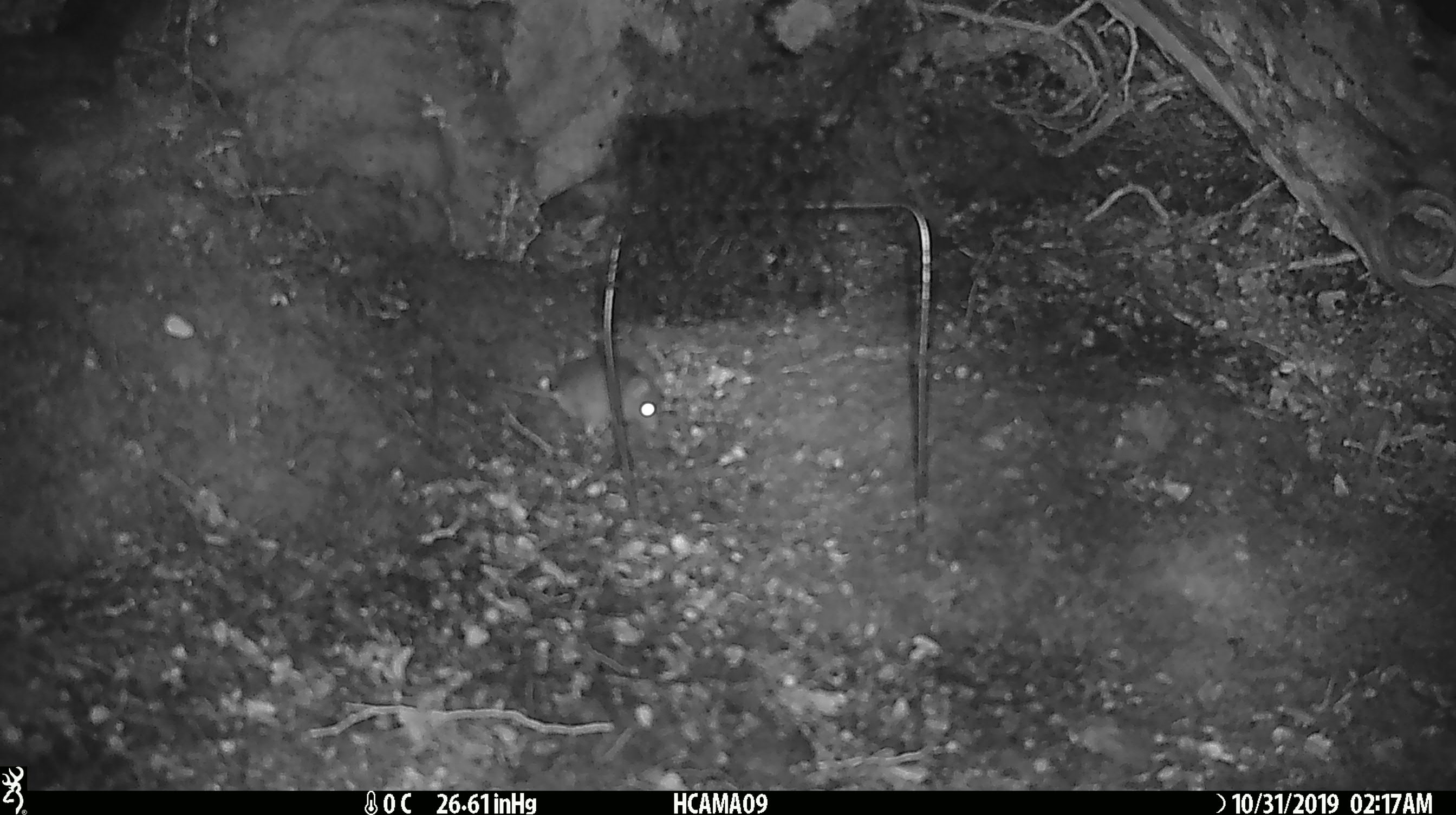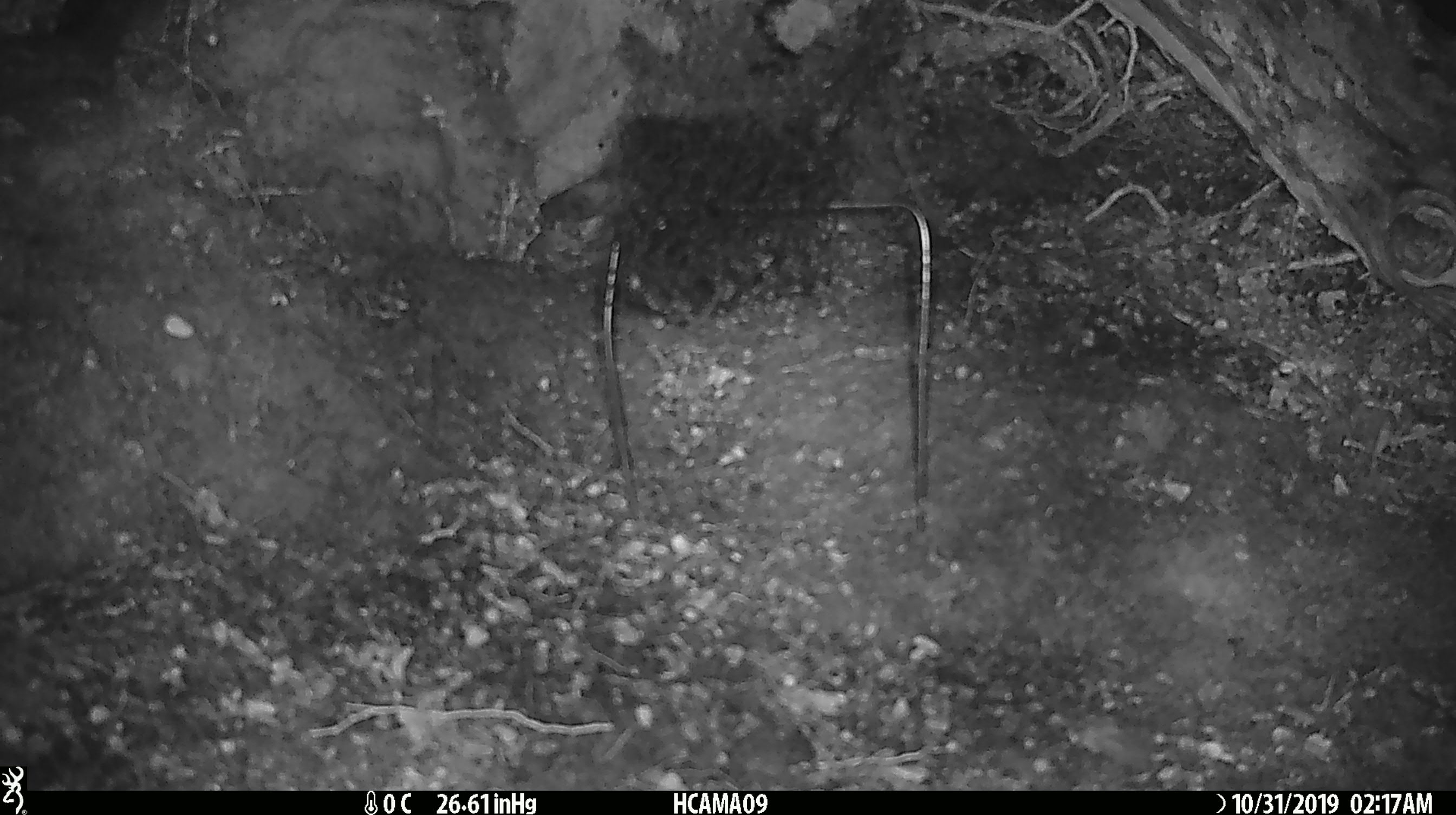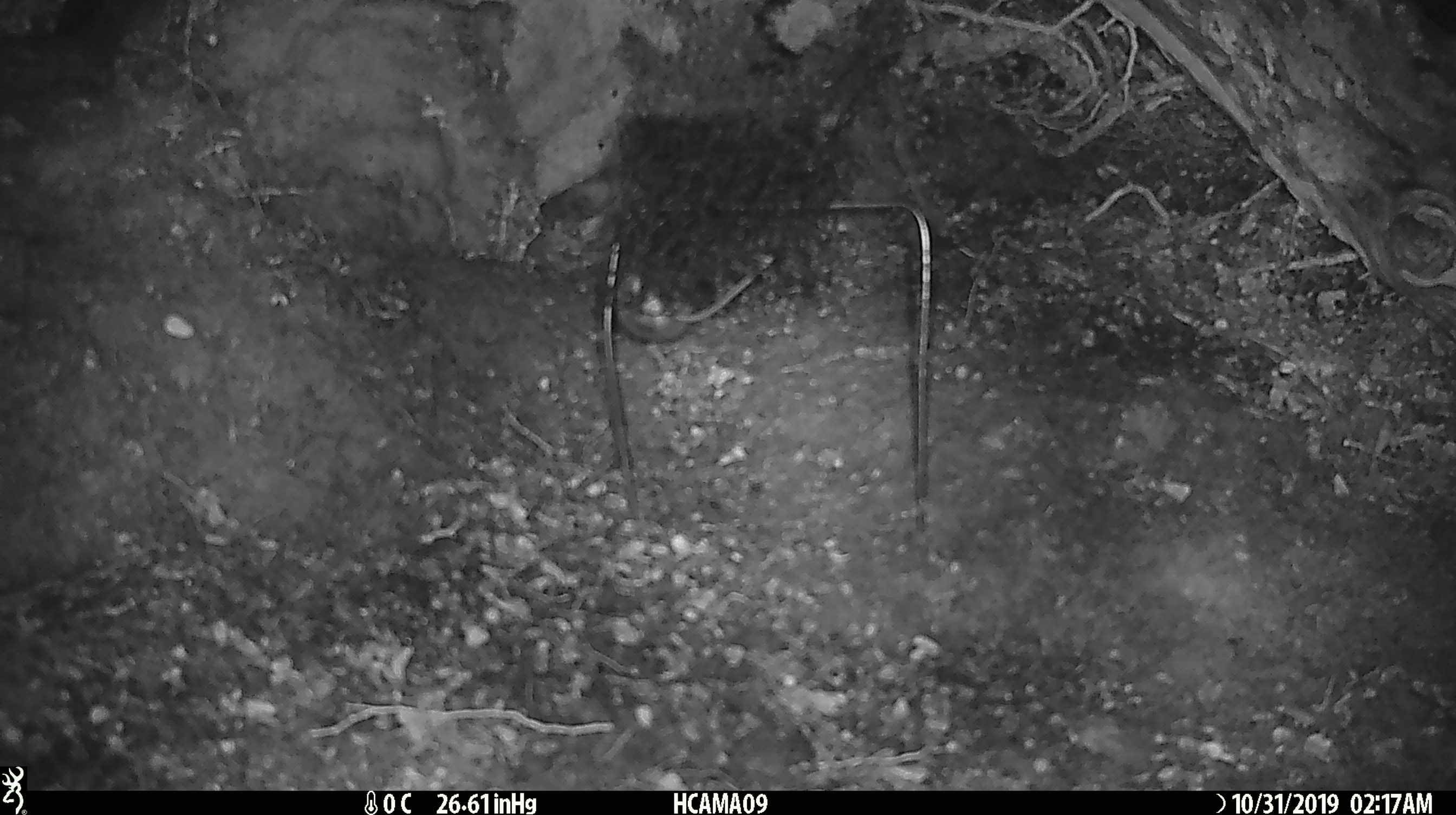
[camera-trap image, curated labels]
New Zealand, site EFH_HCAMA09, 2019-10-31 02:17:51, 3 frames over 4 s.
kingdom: Animalia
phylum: Chordata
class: Mammalia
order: Rodentia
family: Muridae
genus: Mus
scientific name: Mus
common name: mouse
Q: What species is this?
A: Mouse (Mus).